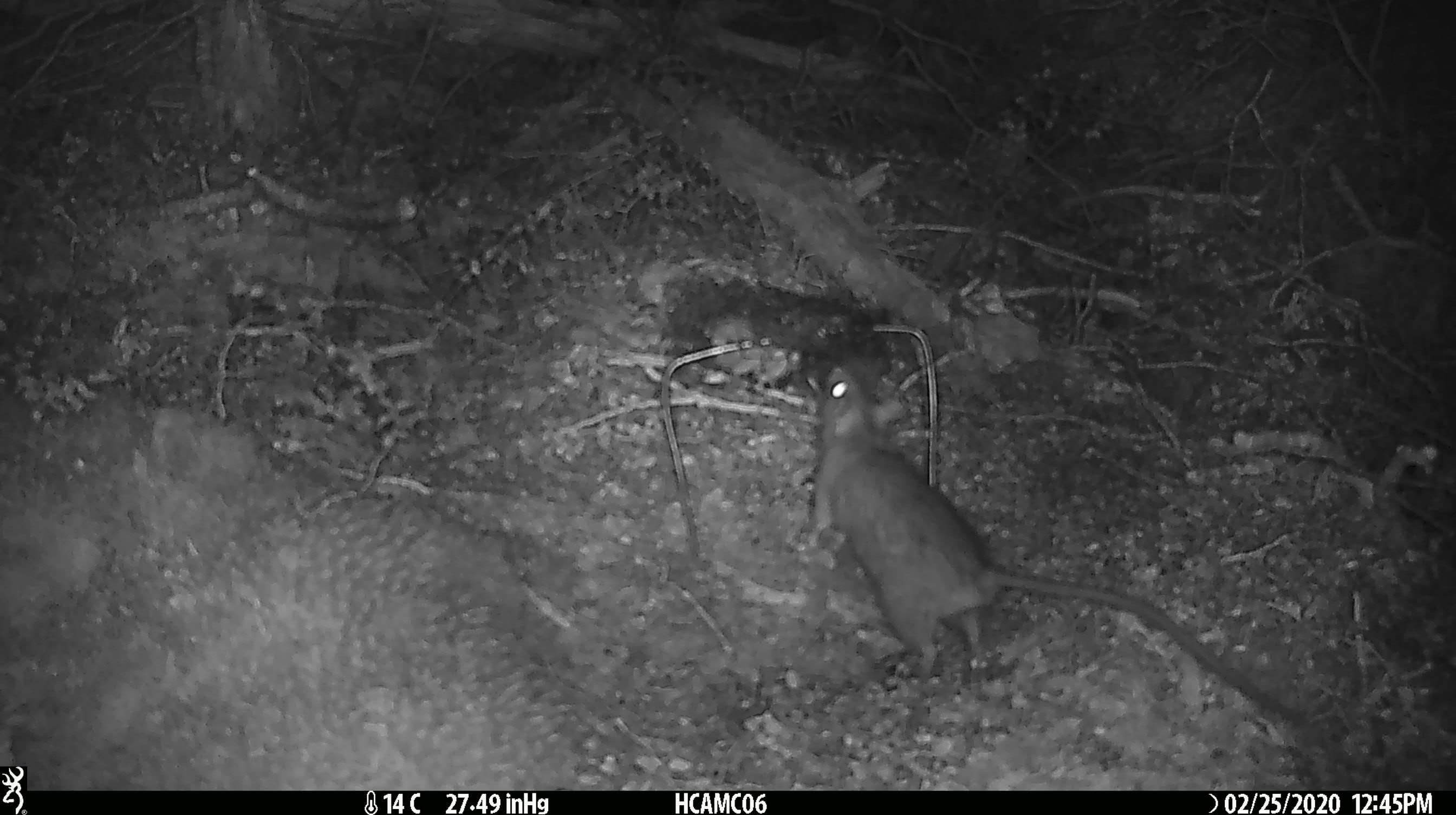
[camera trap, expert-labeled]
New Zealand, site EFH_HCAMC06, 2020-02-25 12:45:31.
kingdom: Animalia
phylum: Chordata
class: Mammalia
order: Rodentia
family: Muridae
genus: Rattus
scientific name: Rattus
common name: rat